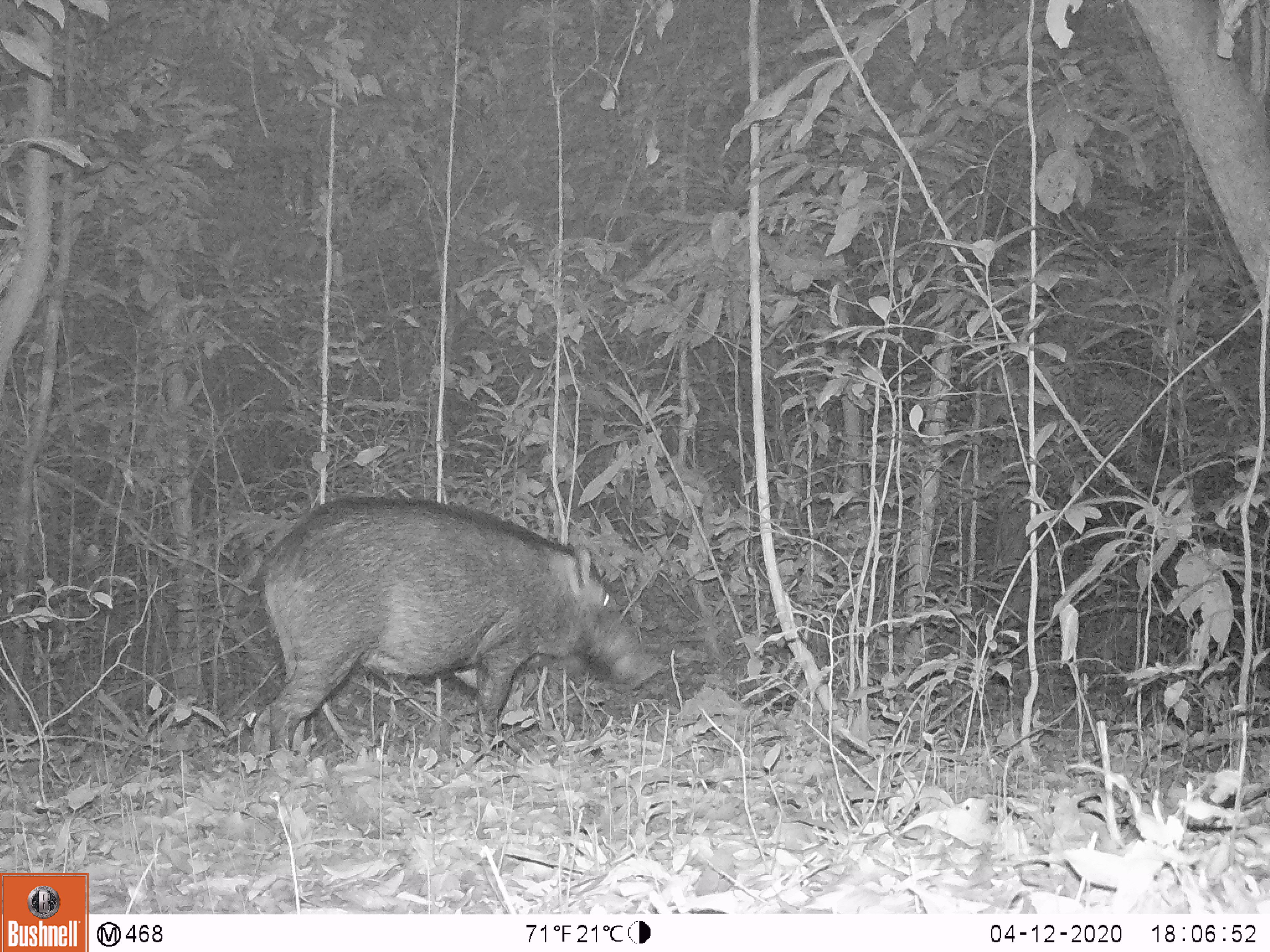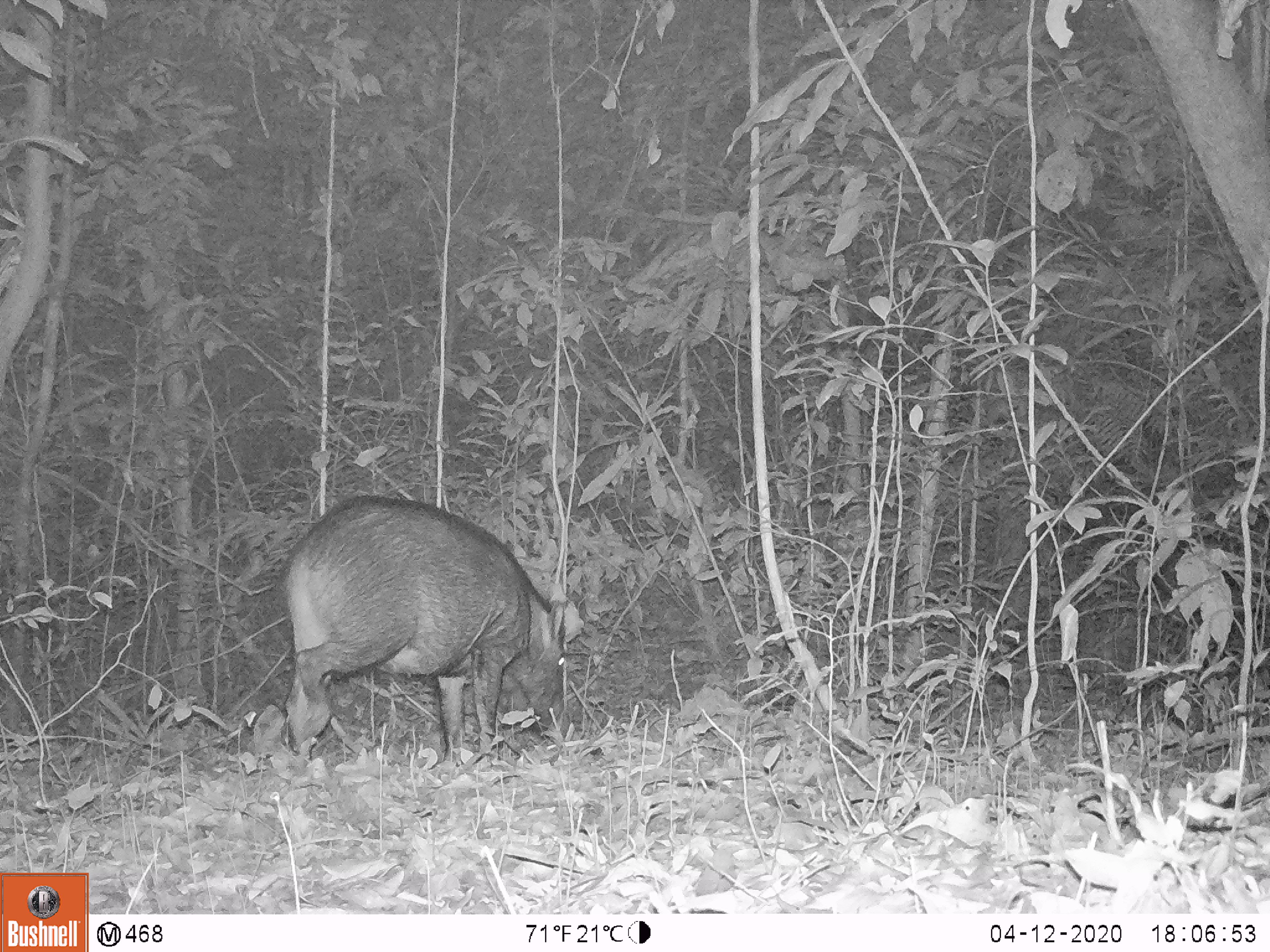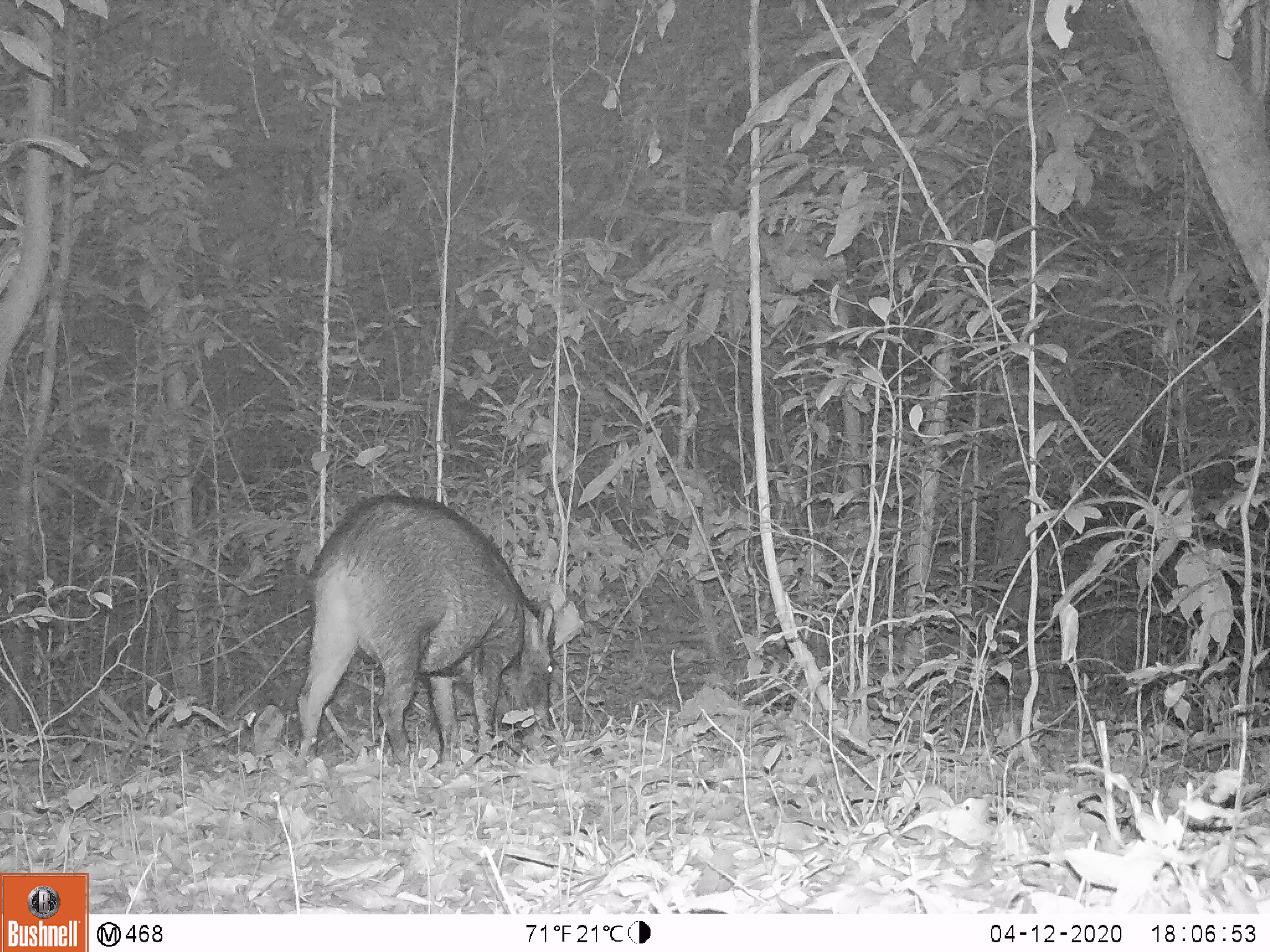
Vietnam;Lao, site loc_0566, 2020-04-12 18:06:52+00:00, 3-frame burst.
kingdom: Animalia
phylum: Chordata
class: Mammalia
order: Artiodactyla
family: Suidae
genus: Sus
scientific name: Sus scrofa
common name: eurasian wild pig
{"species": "eurasian wild pig (Sus scrofa)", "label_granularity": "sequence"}